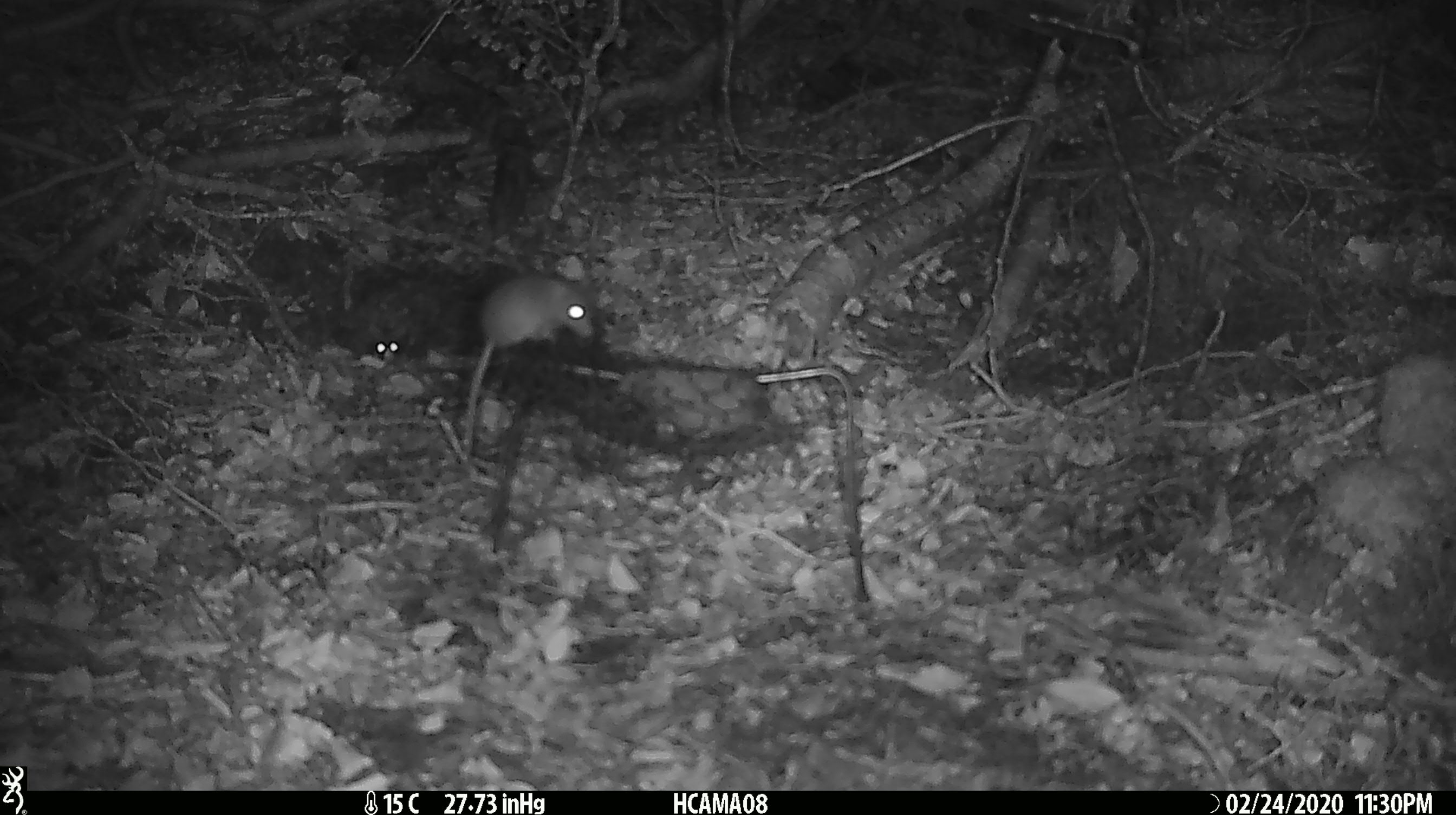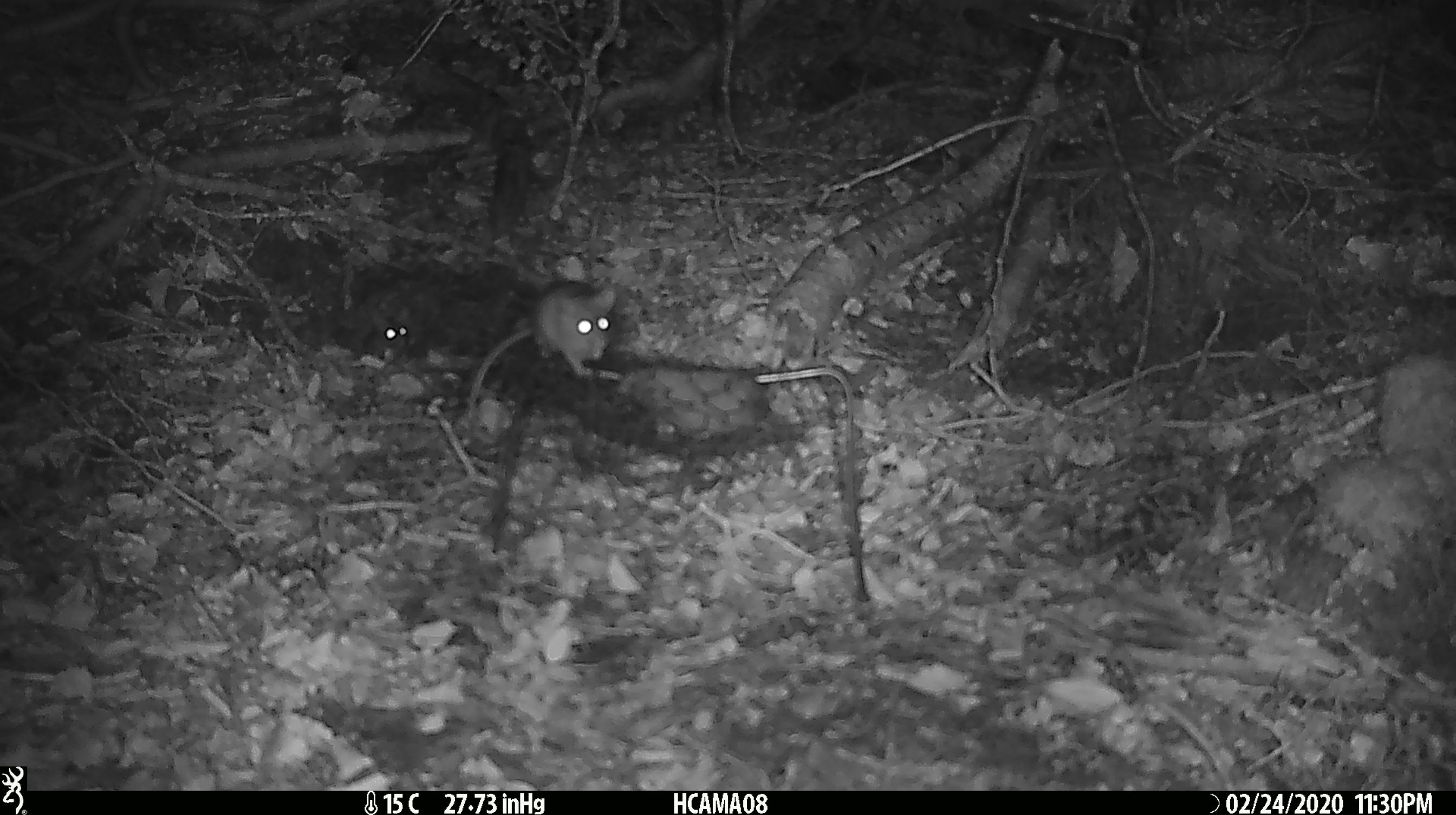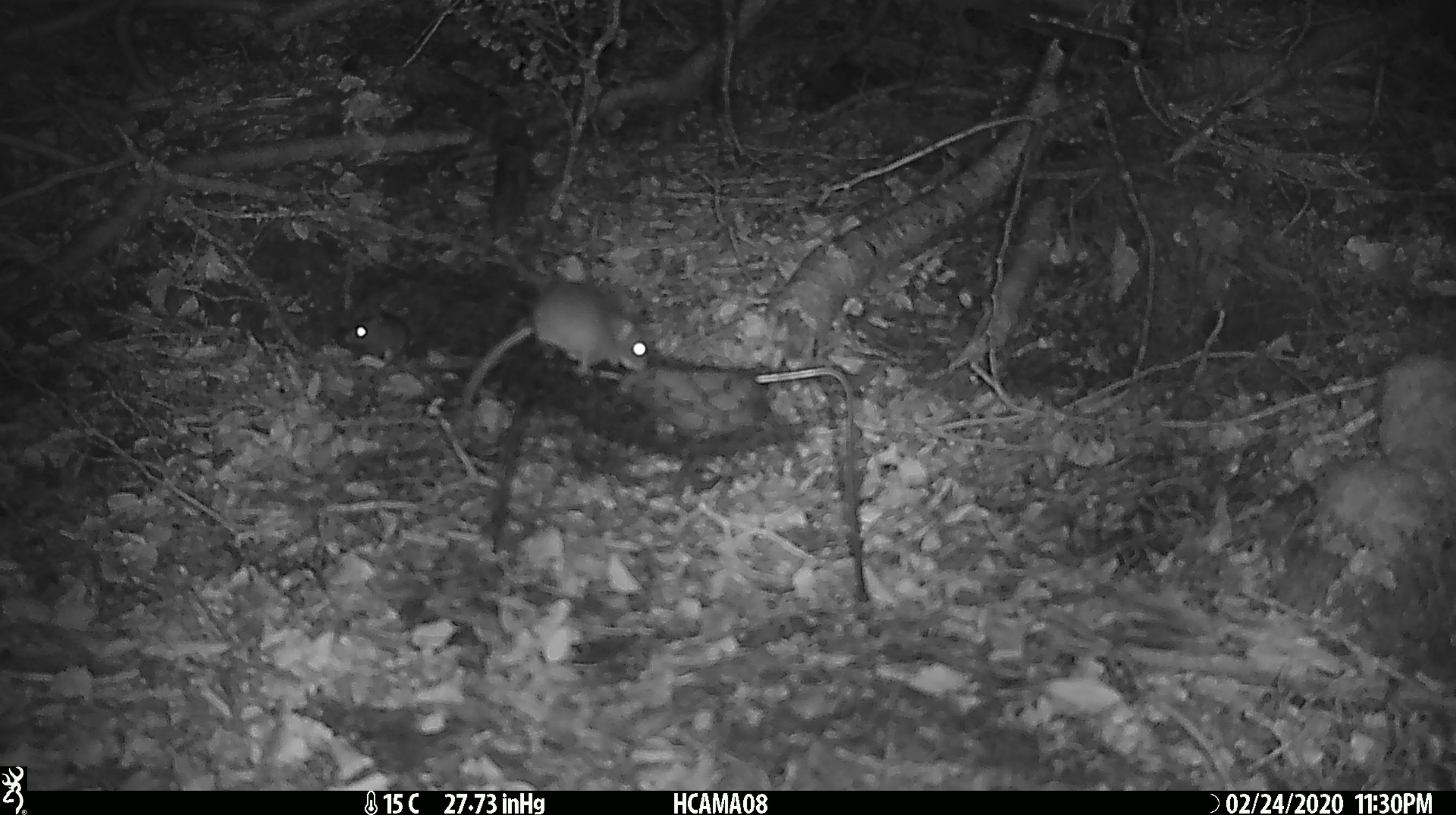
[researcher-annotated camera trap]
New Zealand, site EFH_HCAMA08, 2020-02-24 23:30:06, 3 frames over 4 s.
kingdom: Animalia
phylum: Chordata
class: Mammalia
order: Rodentia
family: Muridae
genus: Mus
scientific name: Mus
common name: mouse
Mouse (Mus).